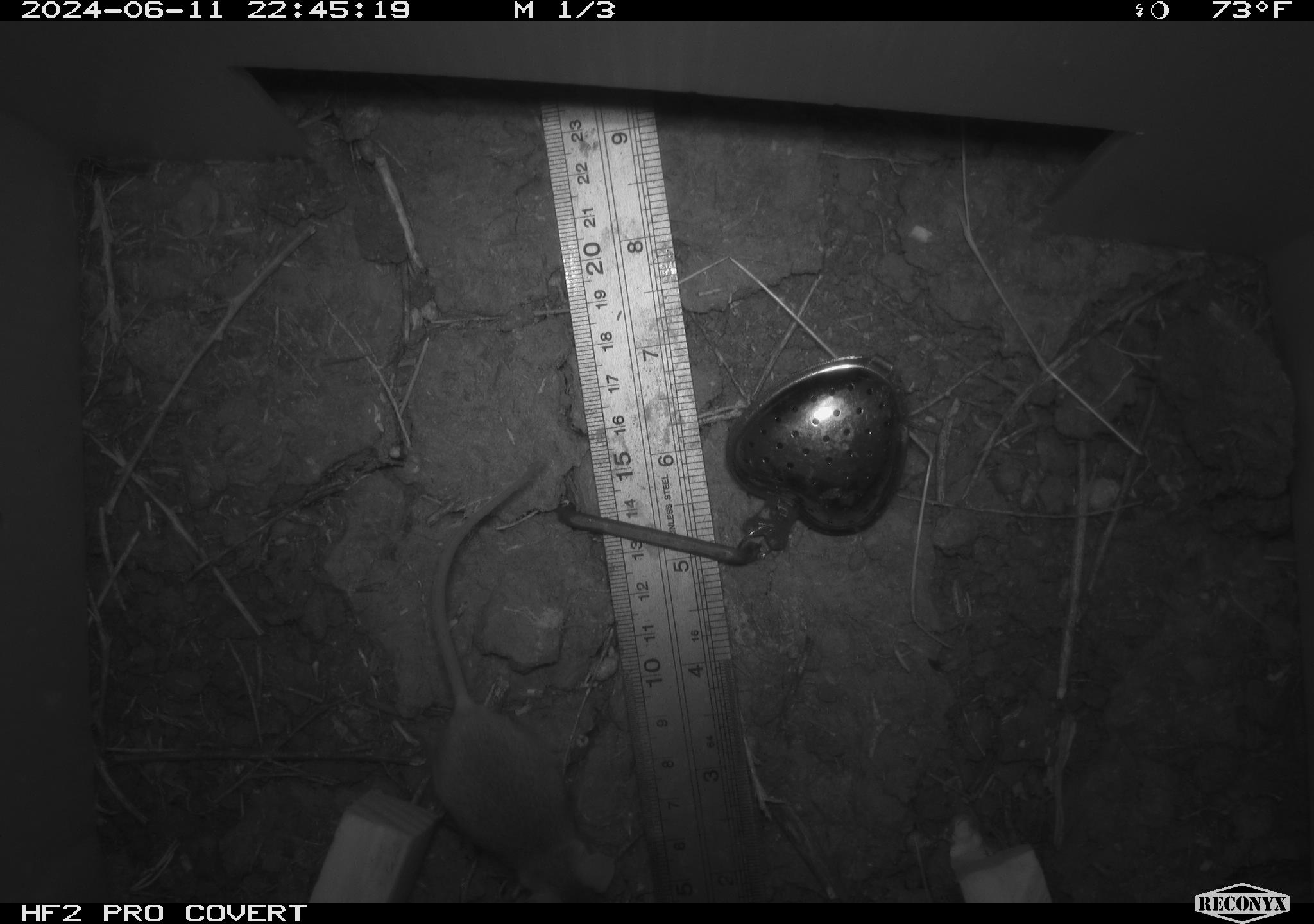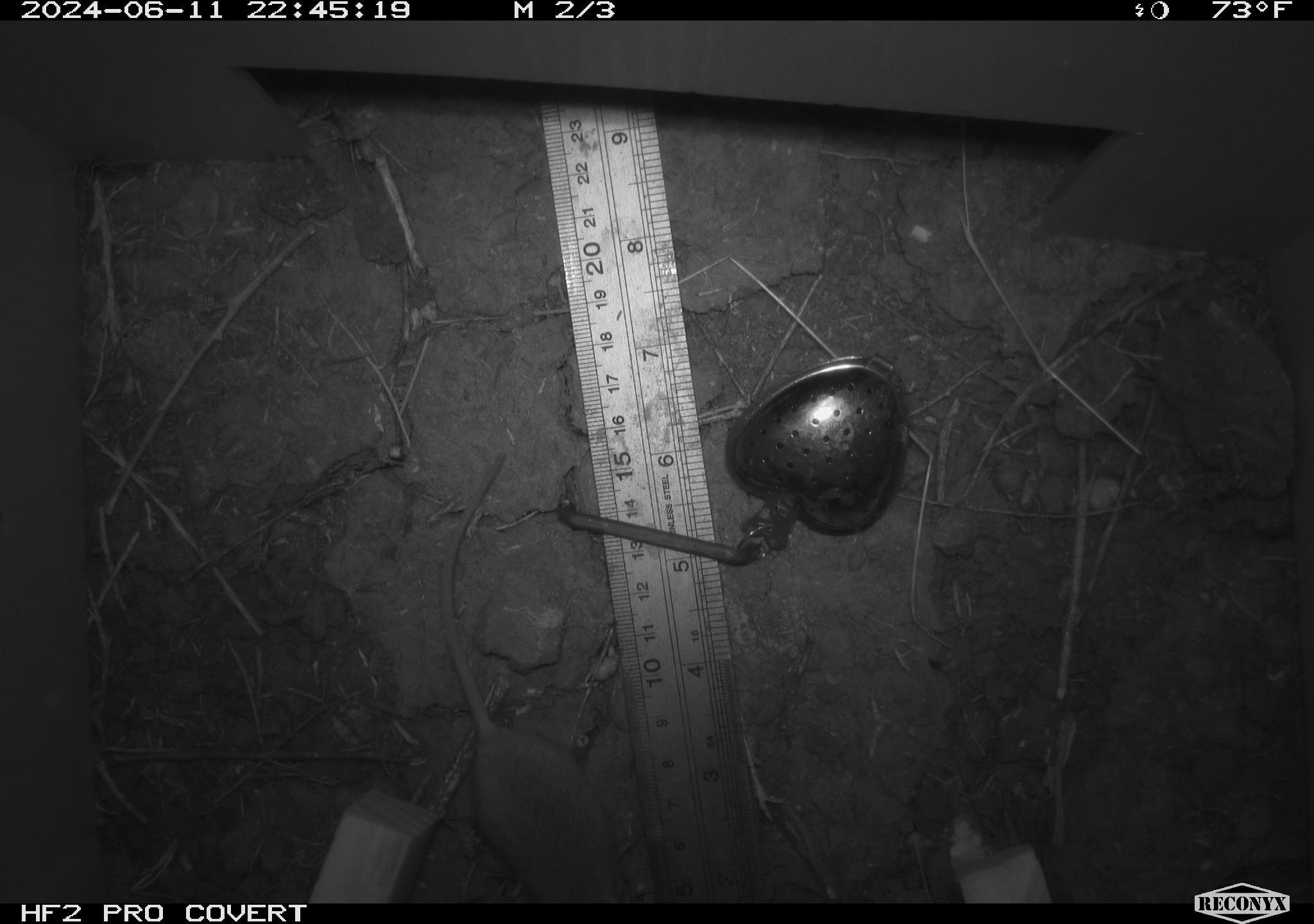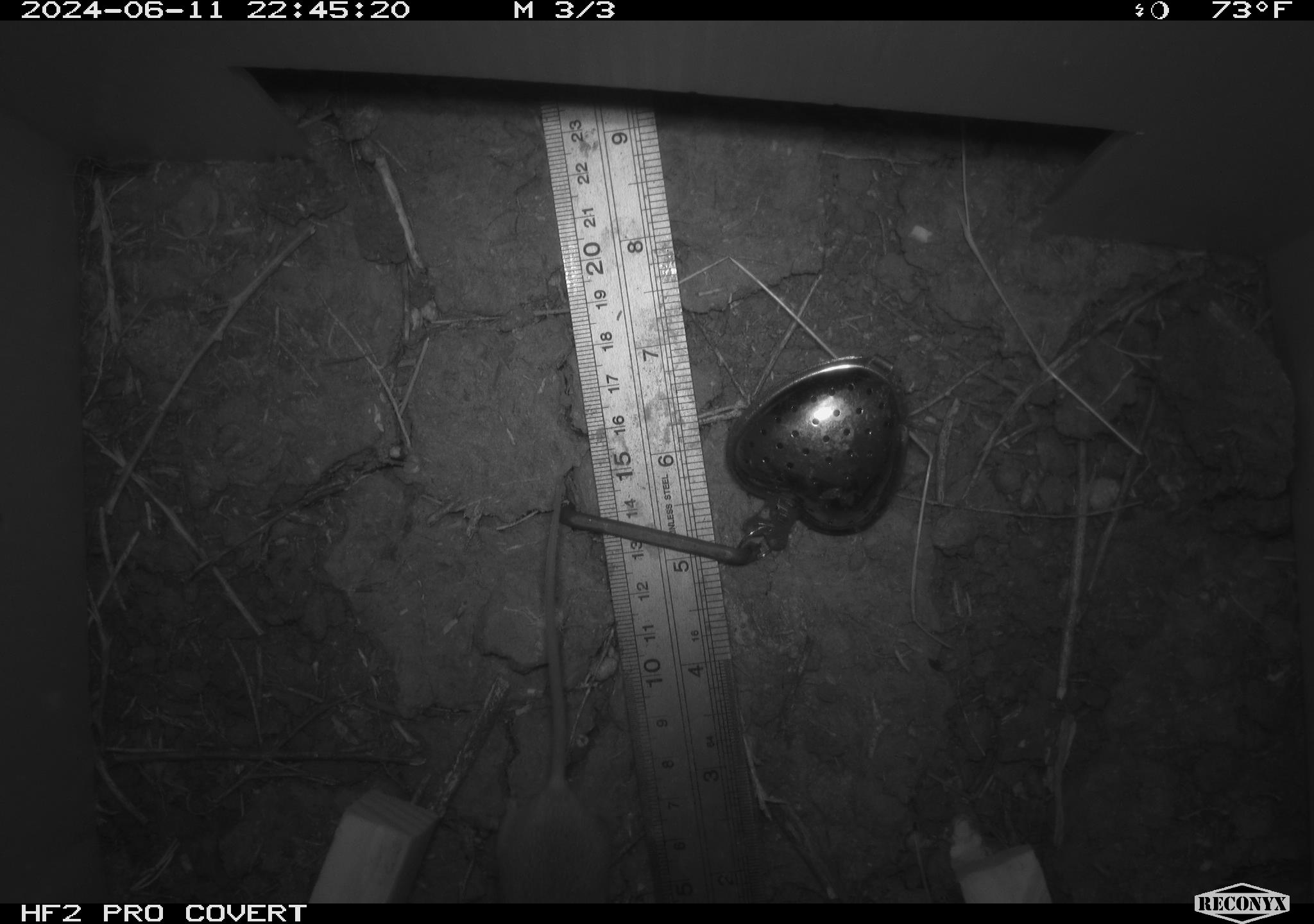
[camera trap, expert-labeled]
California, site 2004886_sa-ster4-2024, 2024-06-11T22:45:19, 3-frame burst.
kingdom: Animalia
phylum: Chordata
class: Mammalia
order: Rodentia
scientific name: Rodentia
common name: mouse species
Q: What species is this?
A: Mouse species (Rodentia).